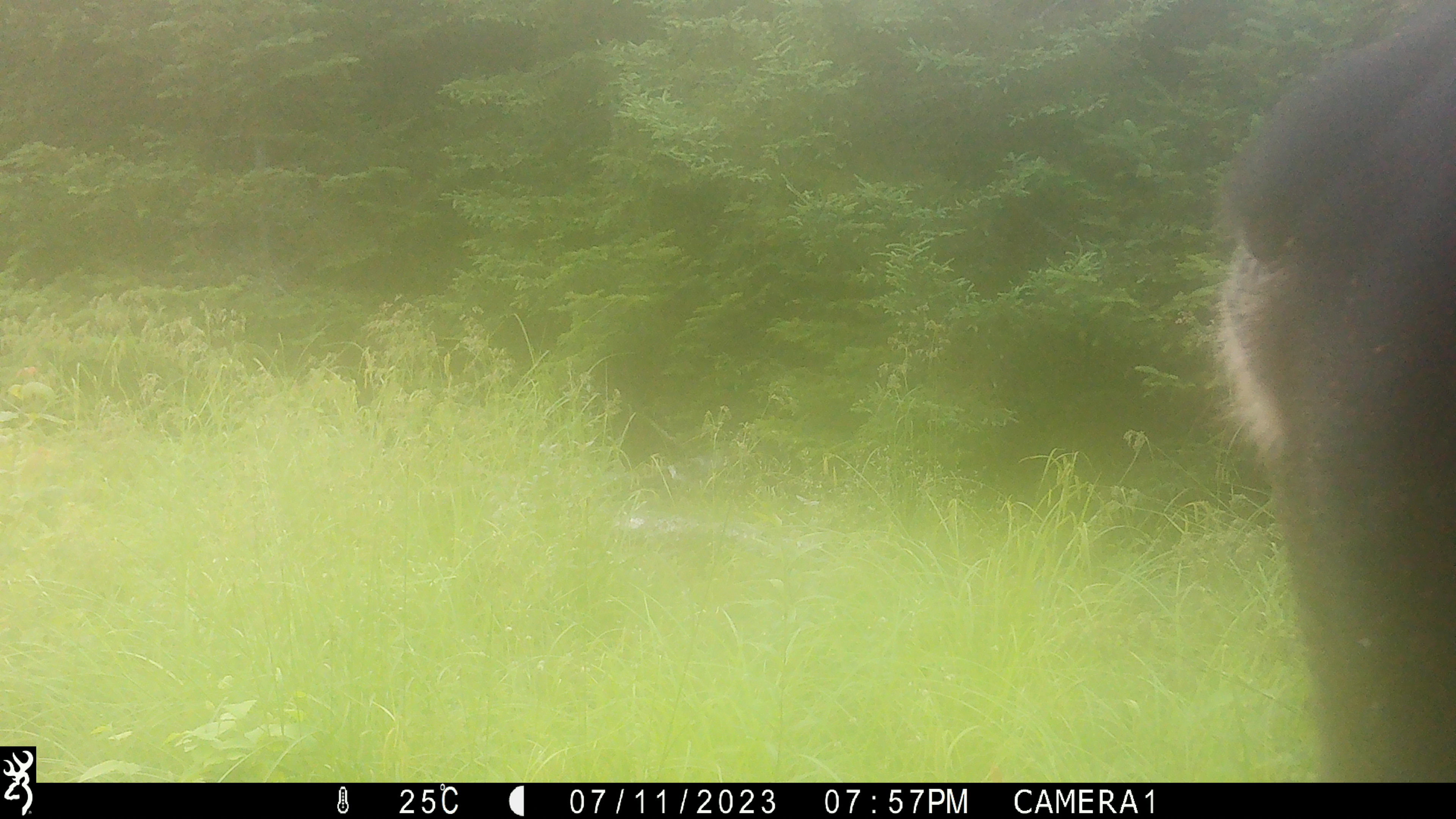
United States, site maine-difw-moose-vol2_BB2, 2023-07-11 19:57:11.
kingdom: Animalia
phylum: Chordata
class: Mammalia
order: Artiodactyla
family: Cervidae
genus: Alces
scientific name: Alces alces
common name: moose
Moose (Alces alces).